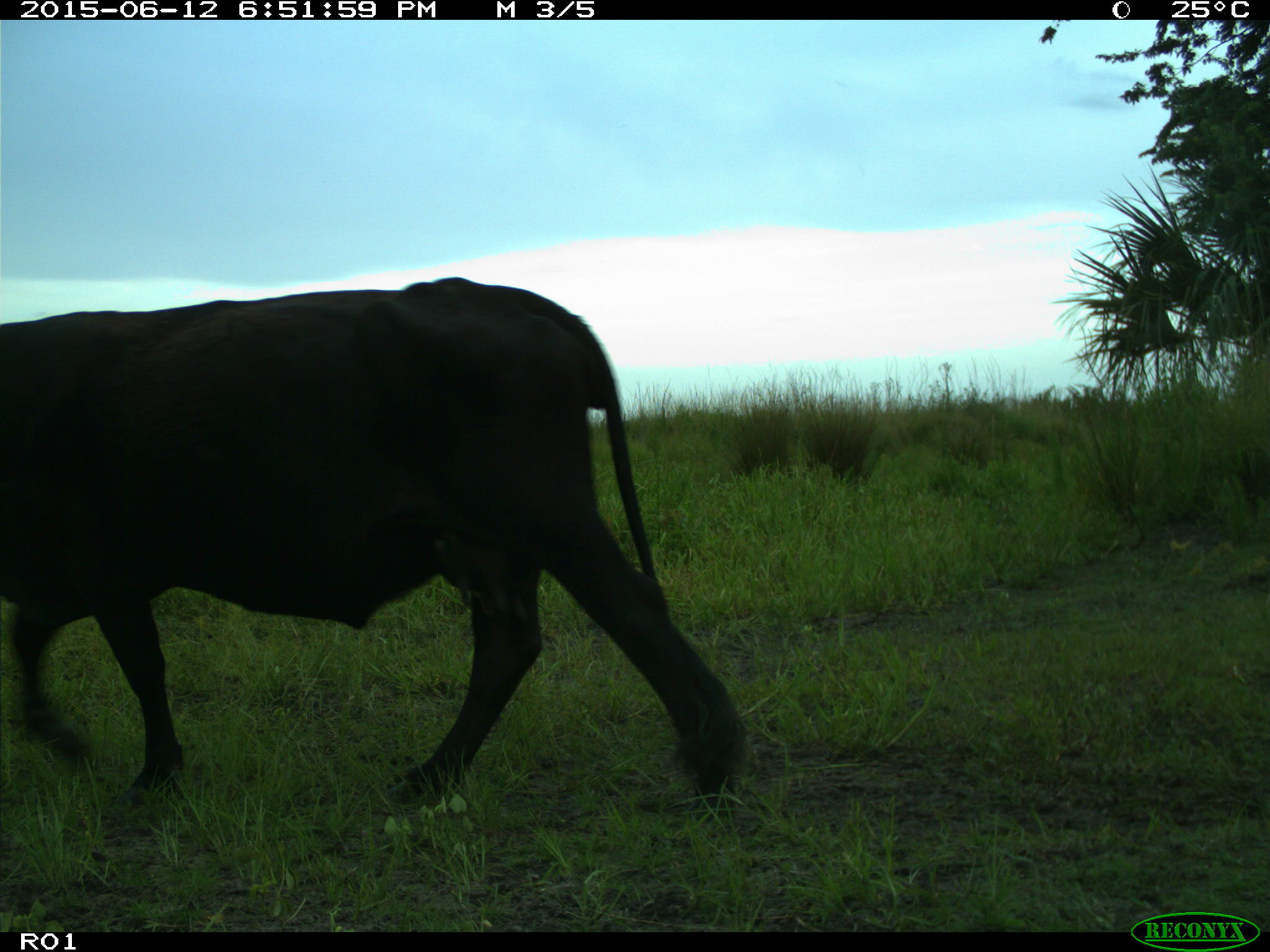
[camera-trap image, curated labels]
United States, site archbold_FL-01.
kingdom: Animalia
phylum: Chordata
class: Mammalia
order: Artiodactyla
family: Bovidae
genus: Bos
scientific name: Bos taurus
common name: domestic cow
Bos taurus (domestic cow).